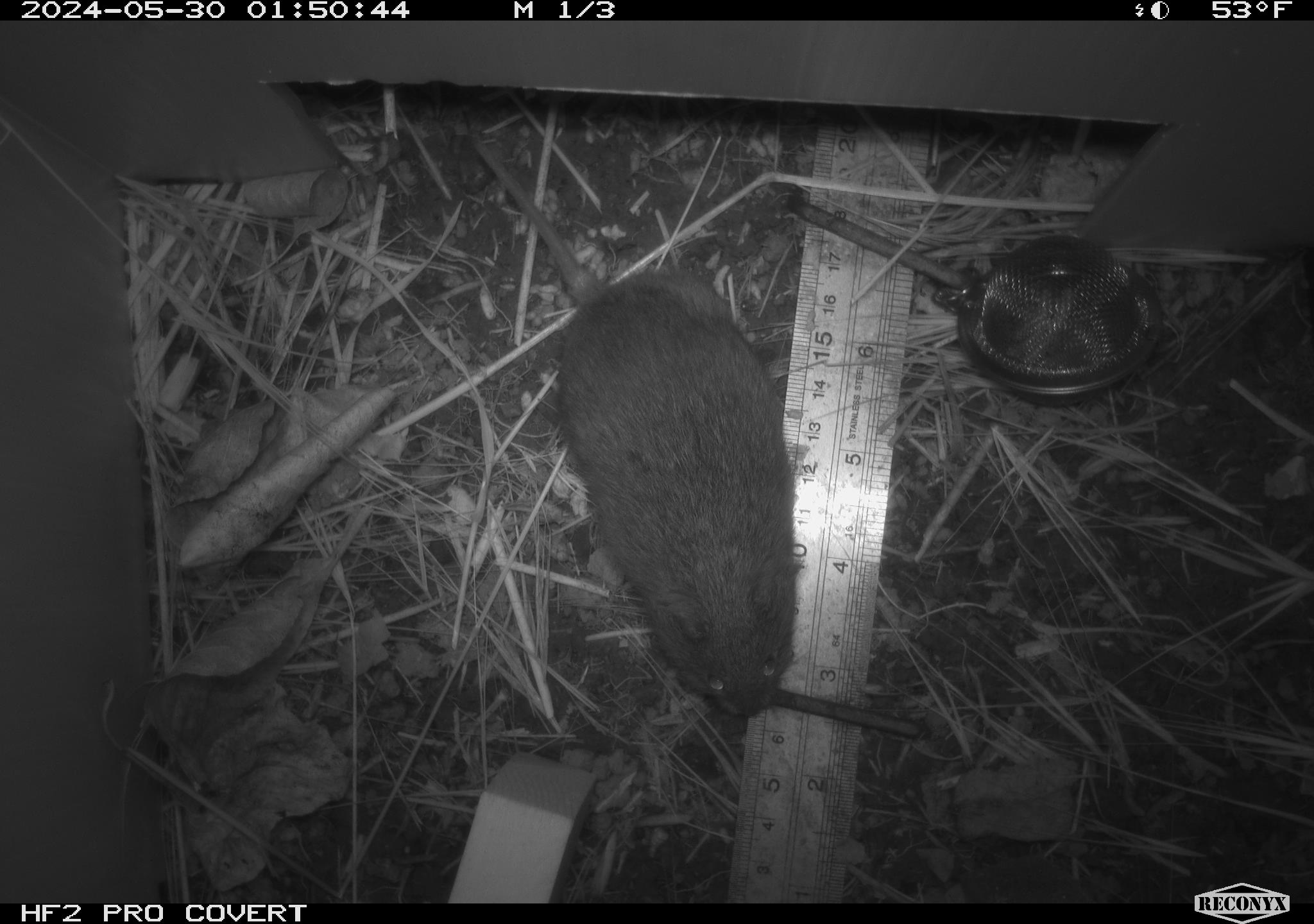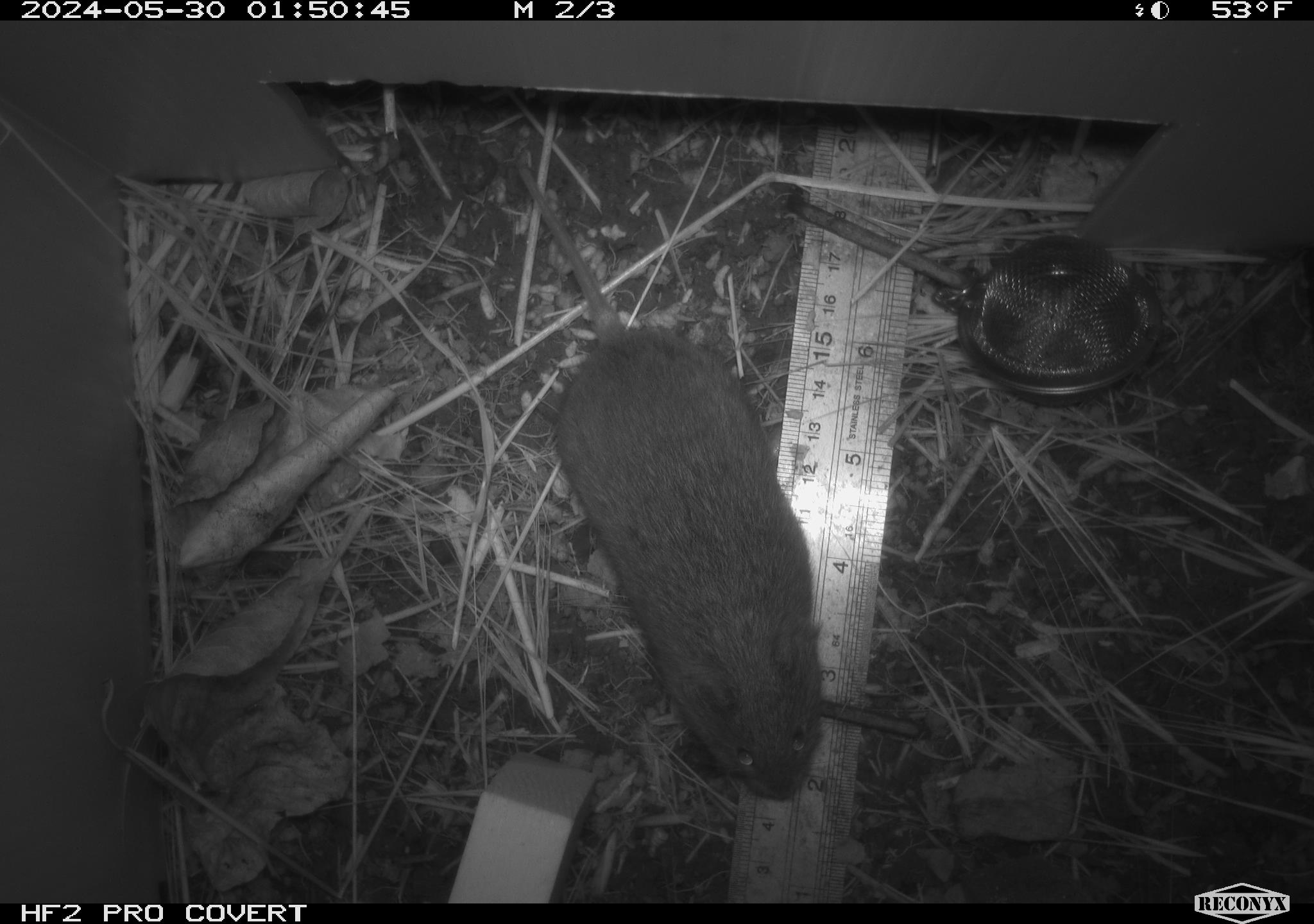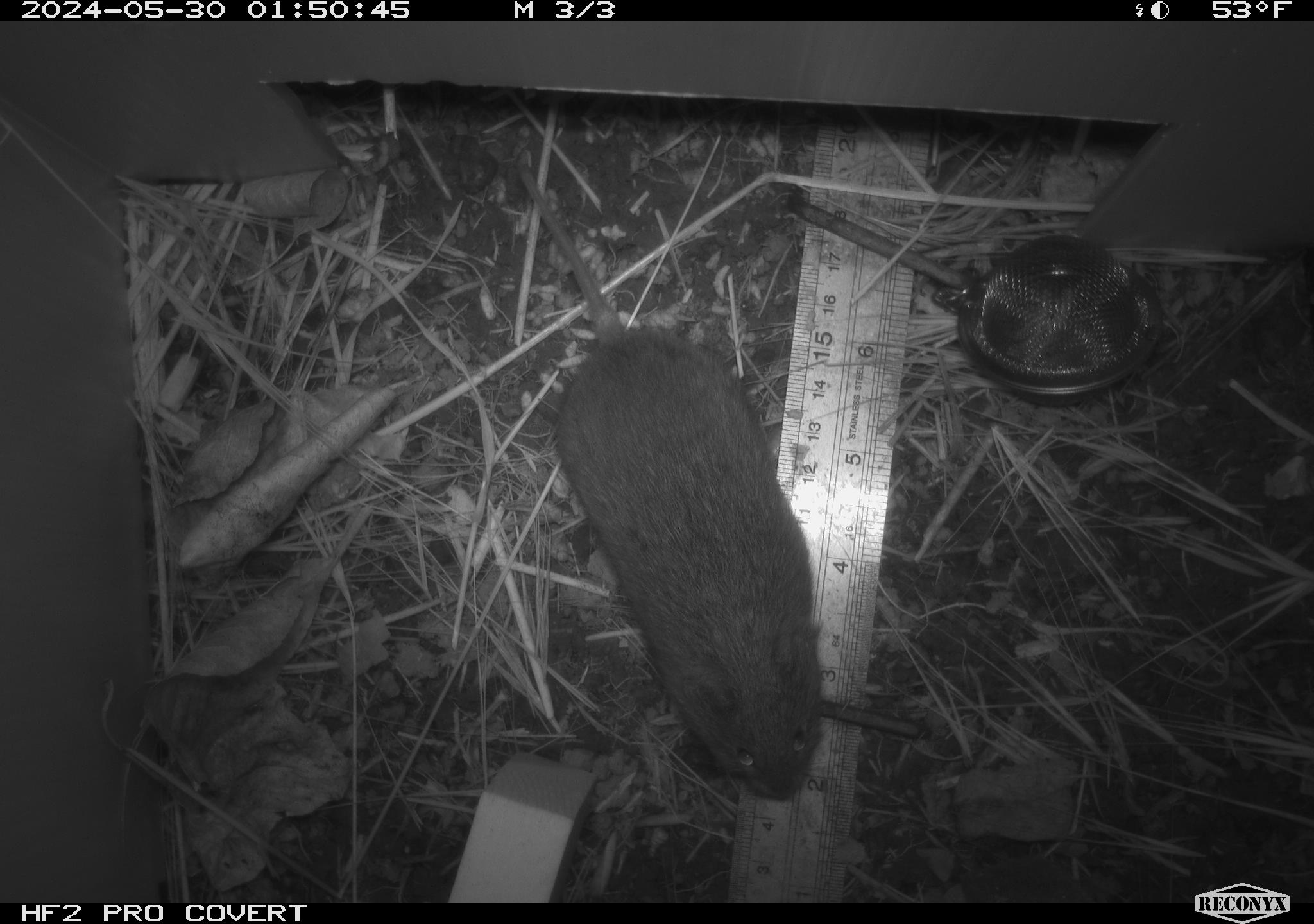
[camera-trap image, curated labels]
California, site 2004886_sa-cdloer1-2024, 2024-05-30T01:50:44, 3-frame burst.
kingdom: Animalia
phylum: Chordata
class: Mammalia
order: Rodentia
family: Cricetidae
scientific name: Arvicolinae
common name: voles, lemmings, and muskrats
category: arvicolinae subfamily